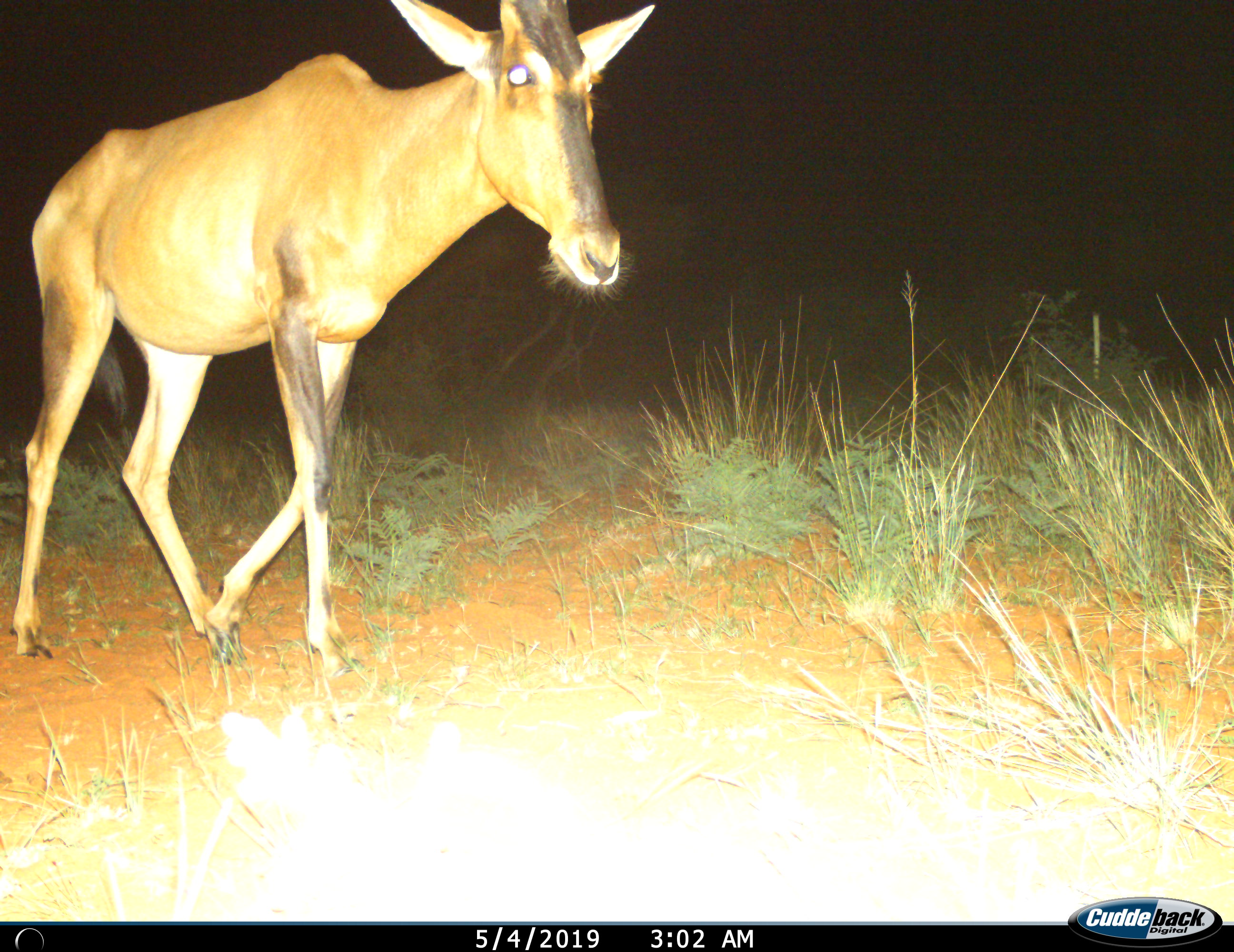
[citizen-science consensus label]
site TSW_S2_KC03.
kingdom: Animalia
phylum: Chordata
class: Mammalia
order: Artiodactyla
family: Bovidae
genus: Alcelaphus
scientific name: Alcelaphus buselaphus caama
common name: red hartebeest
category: hartebeestred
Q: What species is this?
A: Hartebeestred (red hartebeest) (Alcelaphus buselaphus caama).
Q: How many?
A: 1.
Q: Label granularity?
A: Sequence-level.